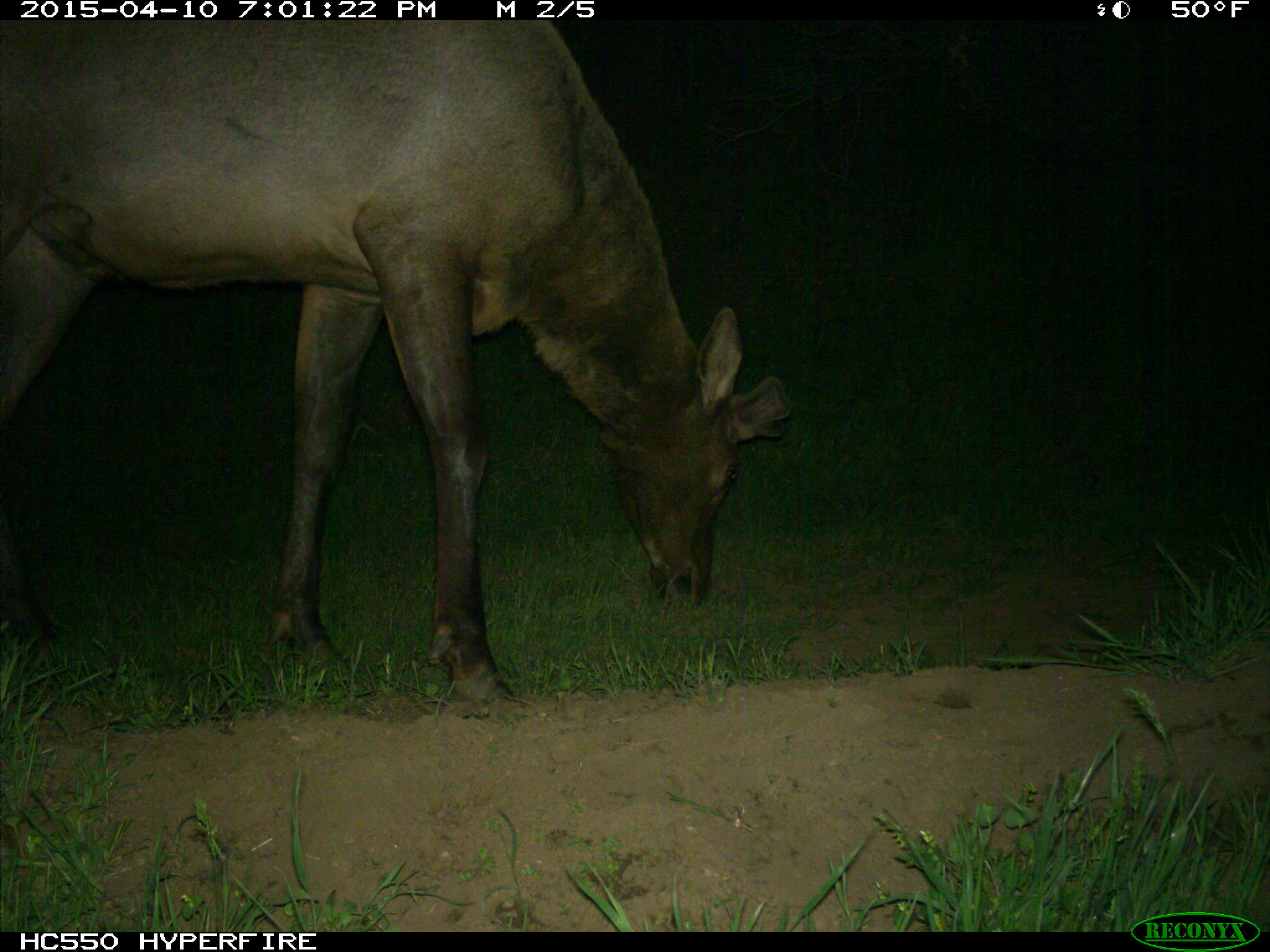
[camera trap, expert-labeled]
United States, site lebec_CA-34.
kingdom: Animalia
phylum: Chordata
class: Mammalia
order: Artiodactyla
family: Cervidae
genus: Cervus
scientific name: Cervus canadensis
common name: elk